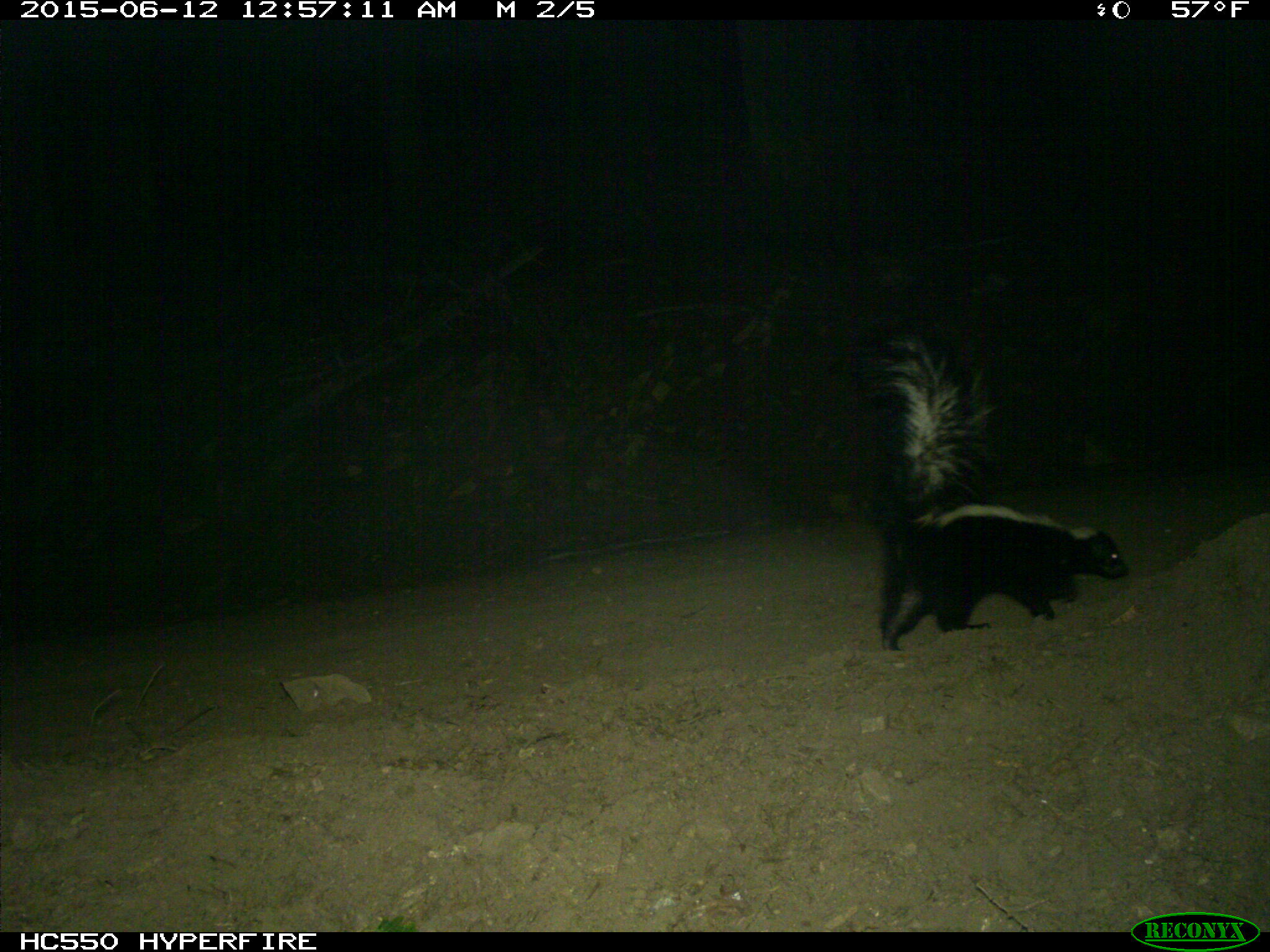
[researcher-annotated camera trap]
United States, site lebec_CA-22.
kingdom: Animalia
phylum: Chordata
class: Mammalia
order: Carnivora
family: Mephitidae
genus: Mephitis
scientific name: Mephitis mephitis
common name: striped skunk